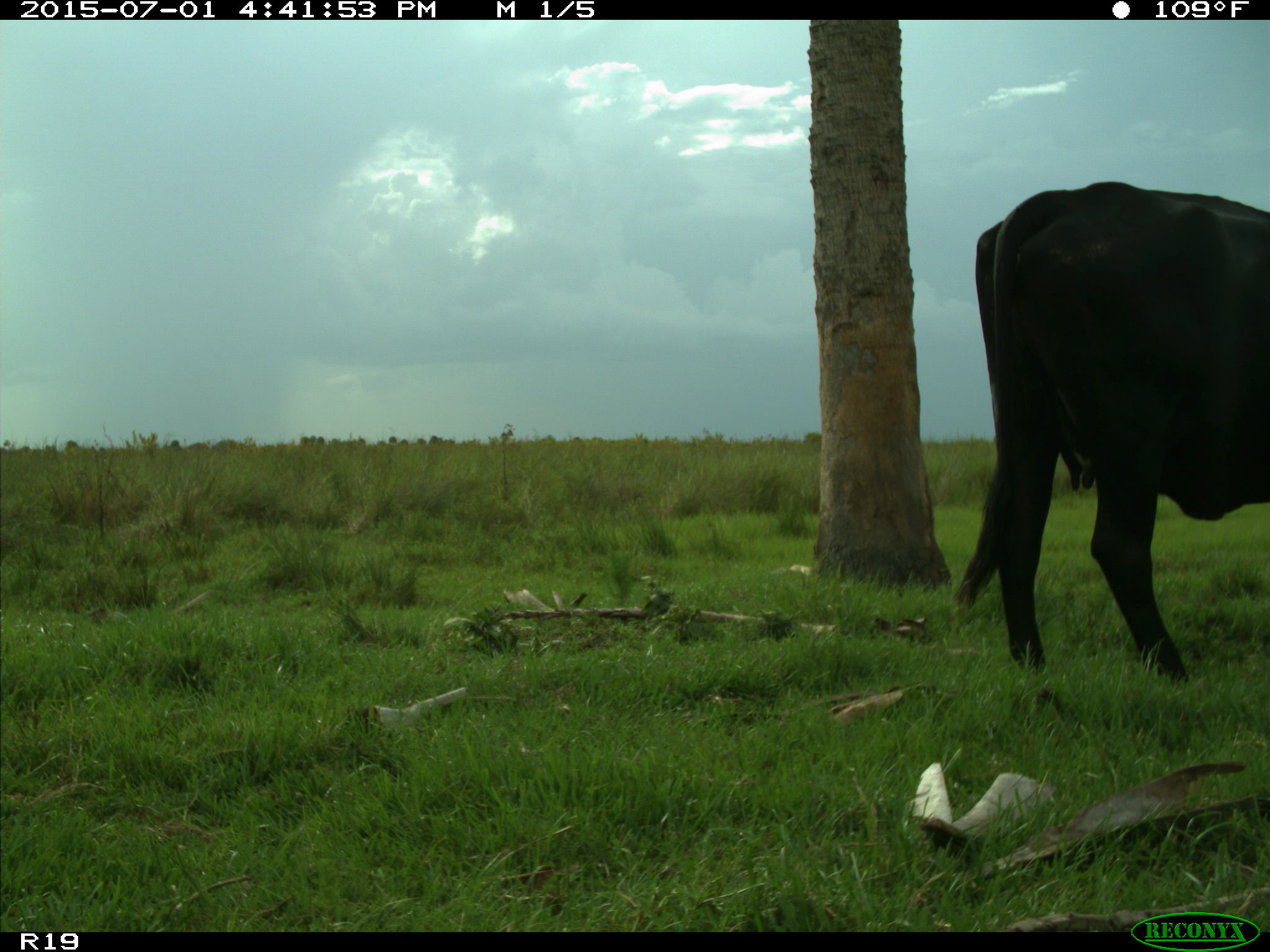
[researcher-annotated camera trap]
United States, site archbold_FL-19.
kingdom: Animalia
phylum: Chordata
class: Mammalia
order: Artiodactyla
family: Bovidae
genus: Bos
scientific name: Bos taurus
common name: domestic cow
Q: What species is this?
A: Bos taurus (domestic cow).